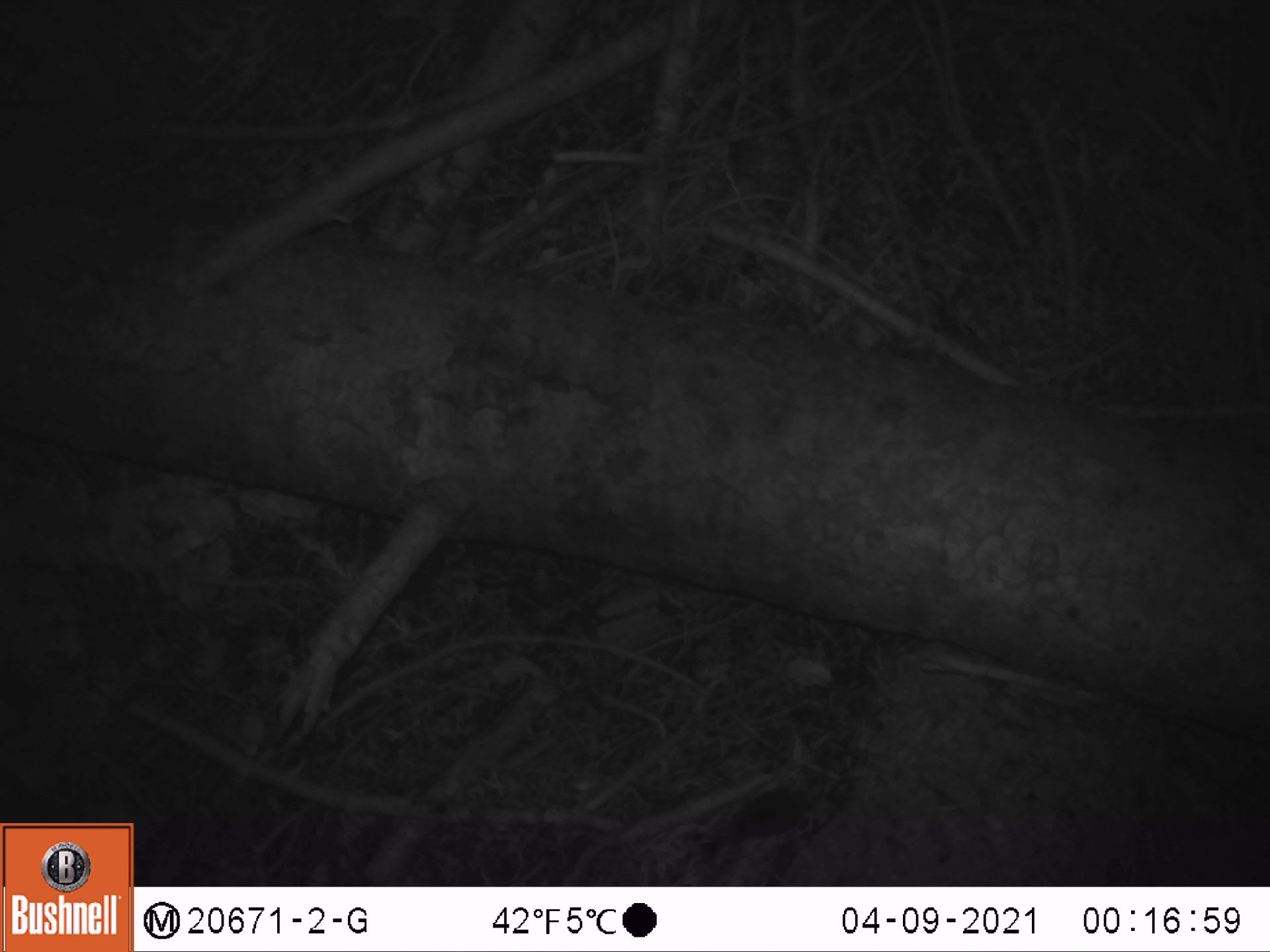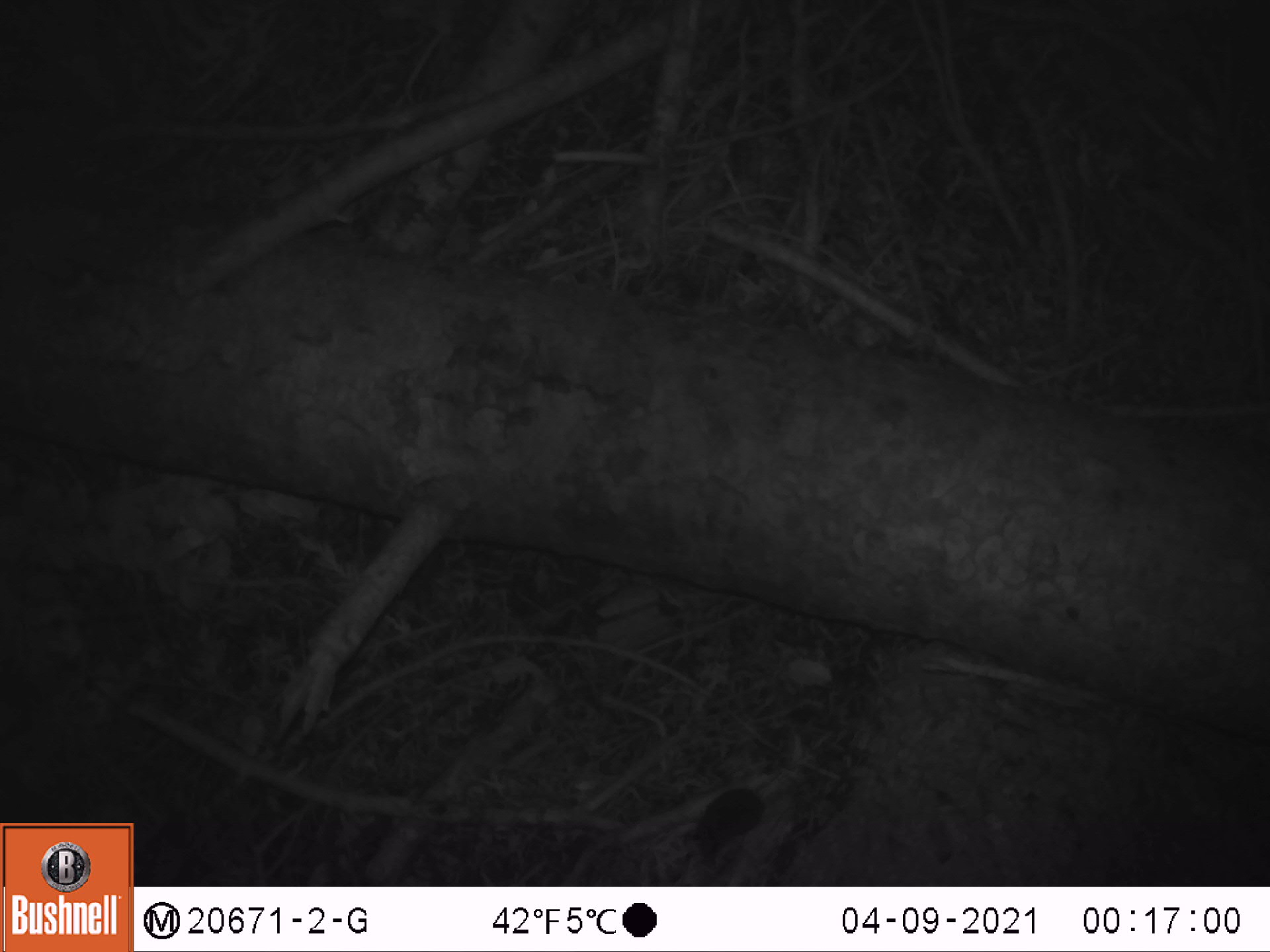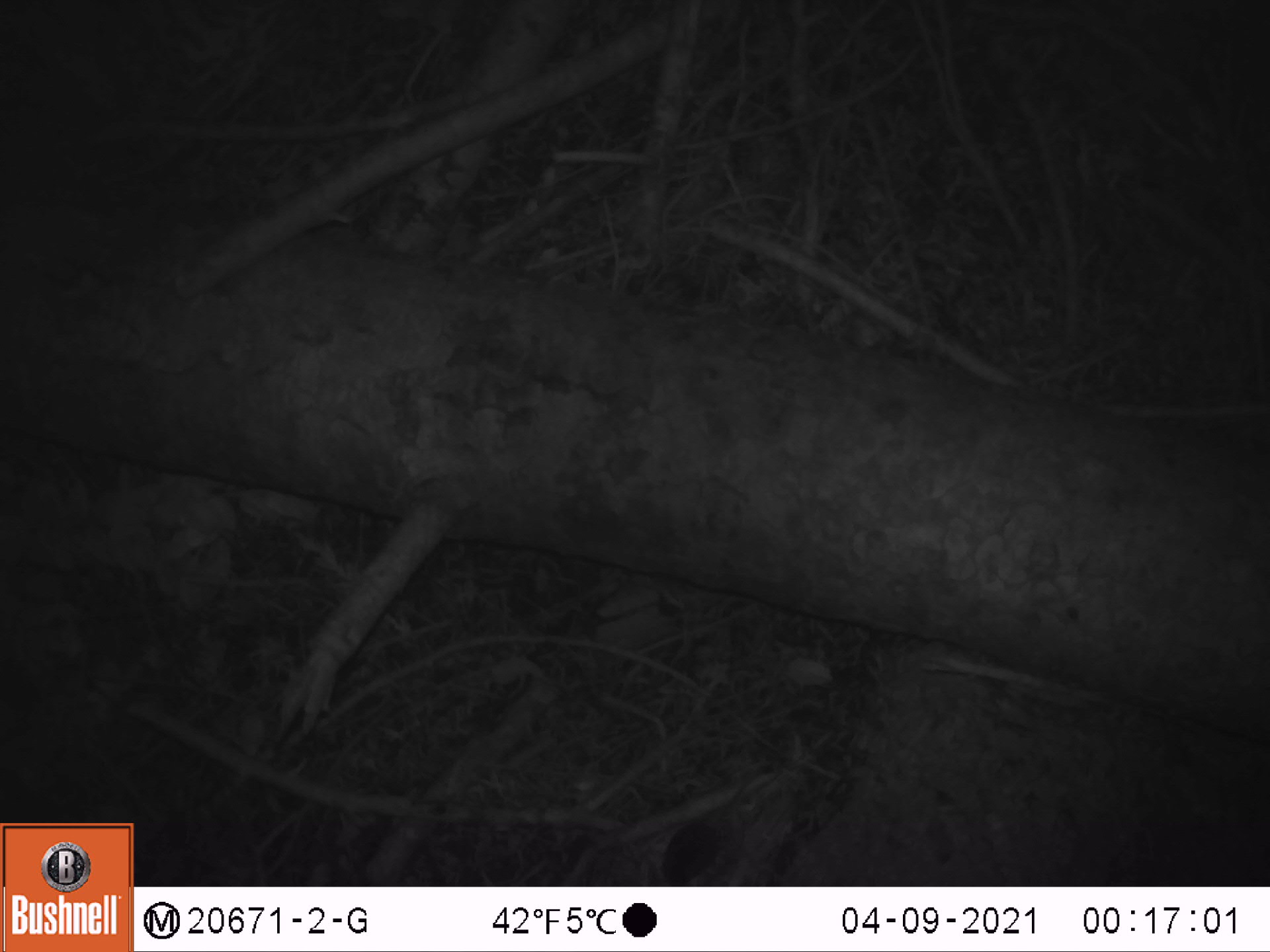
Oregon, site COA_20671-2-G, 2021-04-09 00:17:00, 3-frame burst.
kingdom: Animalia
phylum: Chordata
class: Mammalia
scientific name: Mammalia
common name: small mammal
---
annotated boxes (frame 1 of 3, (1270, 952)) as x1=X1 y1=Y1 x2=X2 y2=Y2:
small mammal: x1=641 y1=733 x2=898 y2=883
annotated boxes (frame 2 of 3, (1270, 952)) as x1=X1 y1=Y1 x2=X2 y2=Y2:
small mammal: x1=628 y1=728 x2=872 y2=883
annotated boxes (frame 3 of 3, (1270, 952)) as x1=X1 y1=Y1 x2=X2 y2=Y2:
small mammal: x1=621 y1=726 x2=851 y2=886